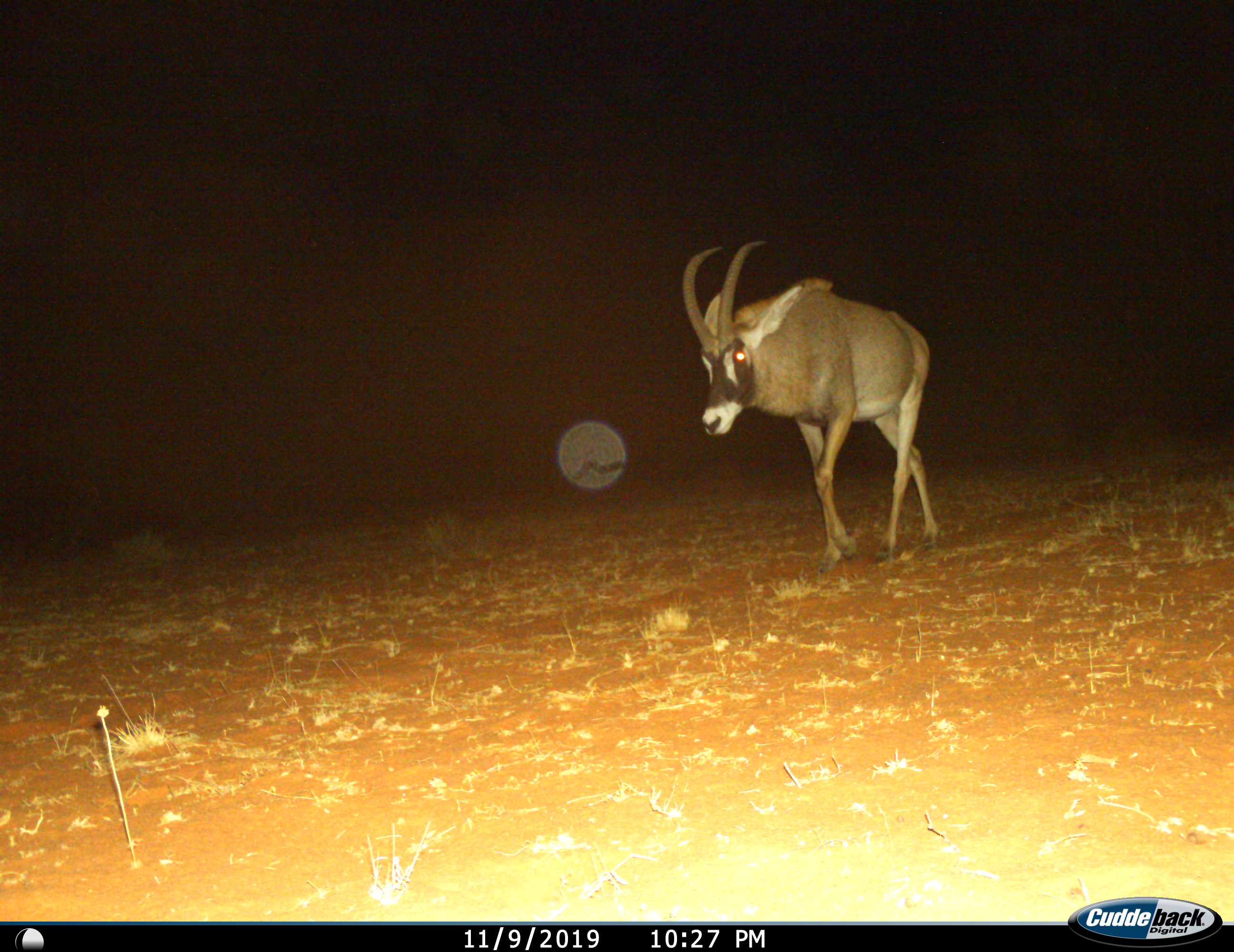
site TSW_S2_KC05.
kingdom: Animalia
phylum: Chordata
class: Mammalia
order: Artiodactyla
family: Bovidae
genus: Hippotragus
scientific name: Hippotragus equinus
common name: roan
Roan (Hippotragus equinus), count 1. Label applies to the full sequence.